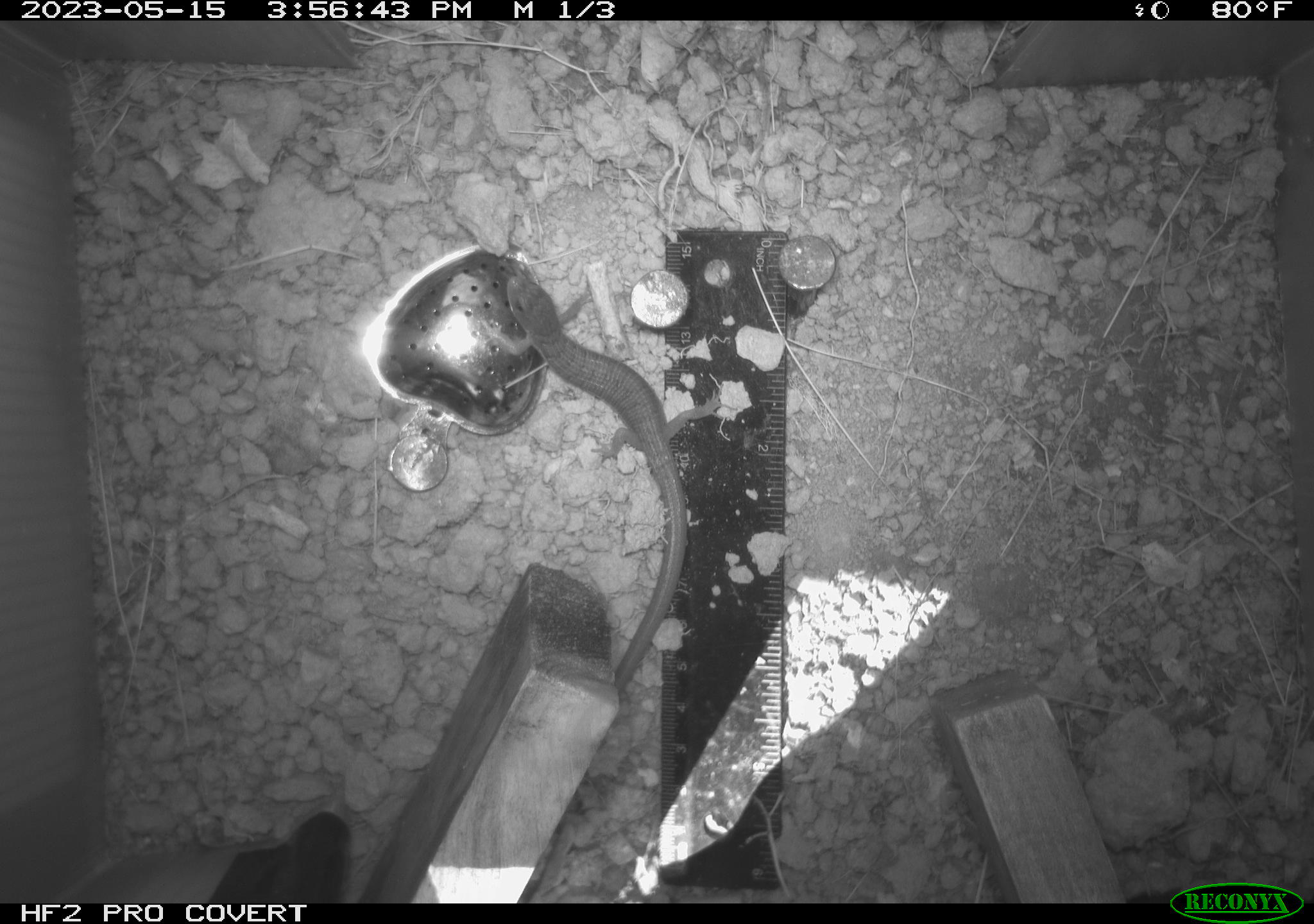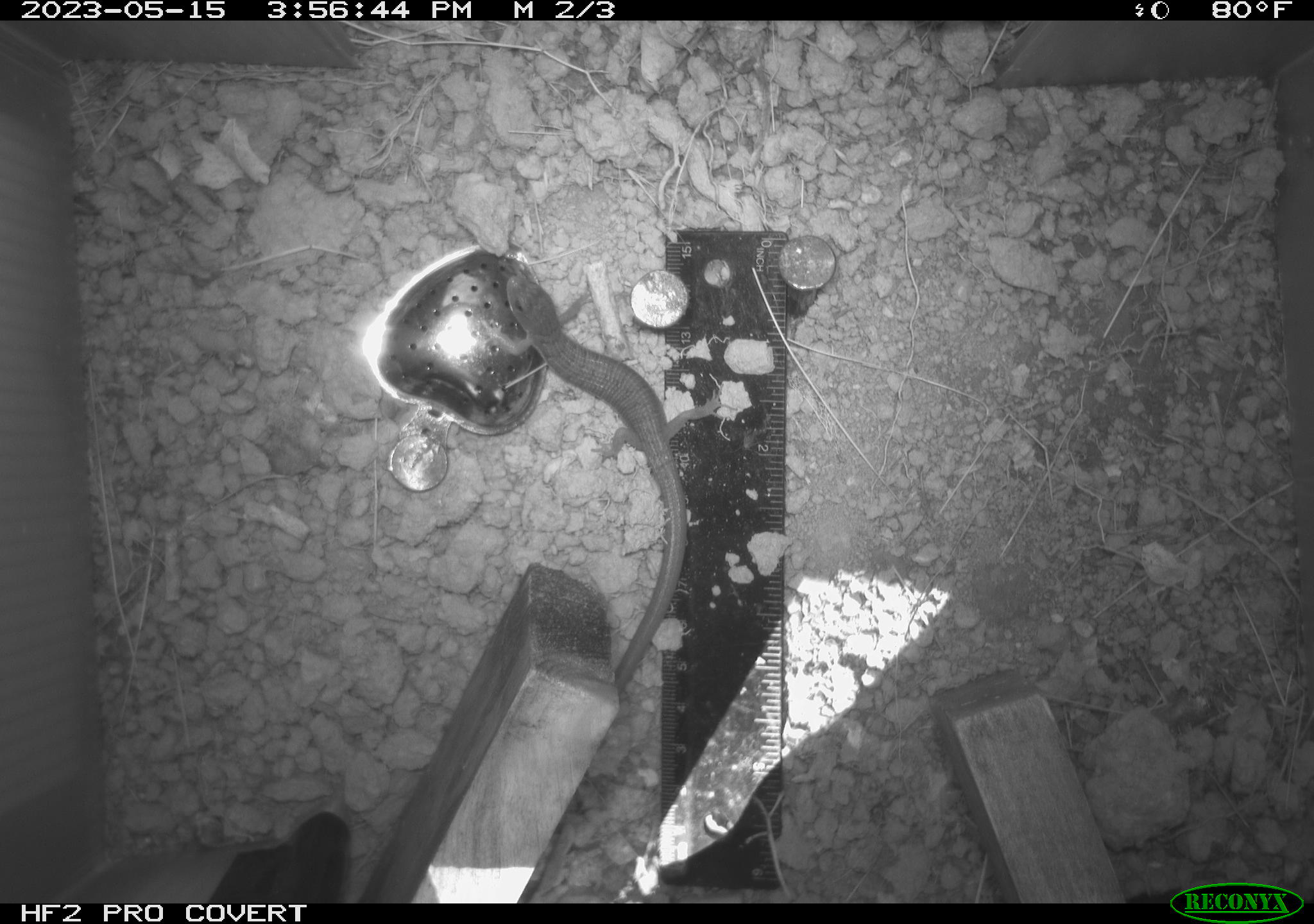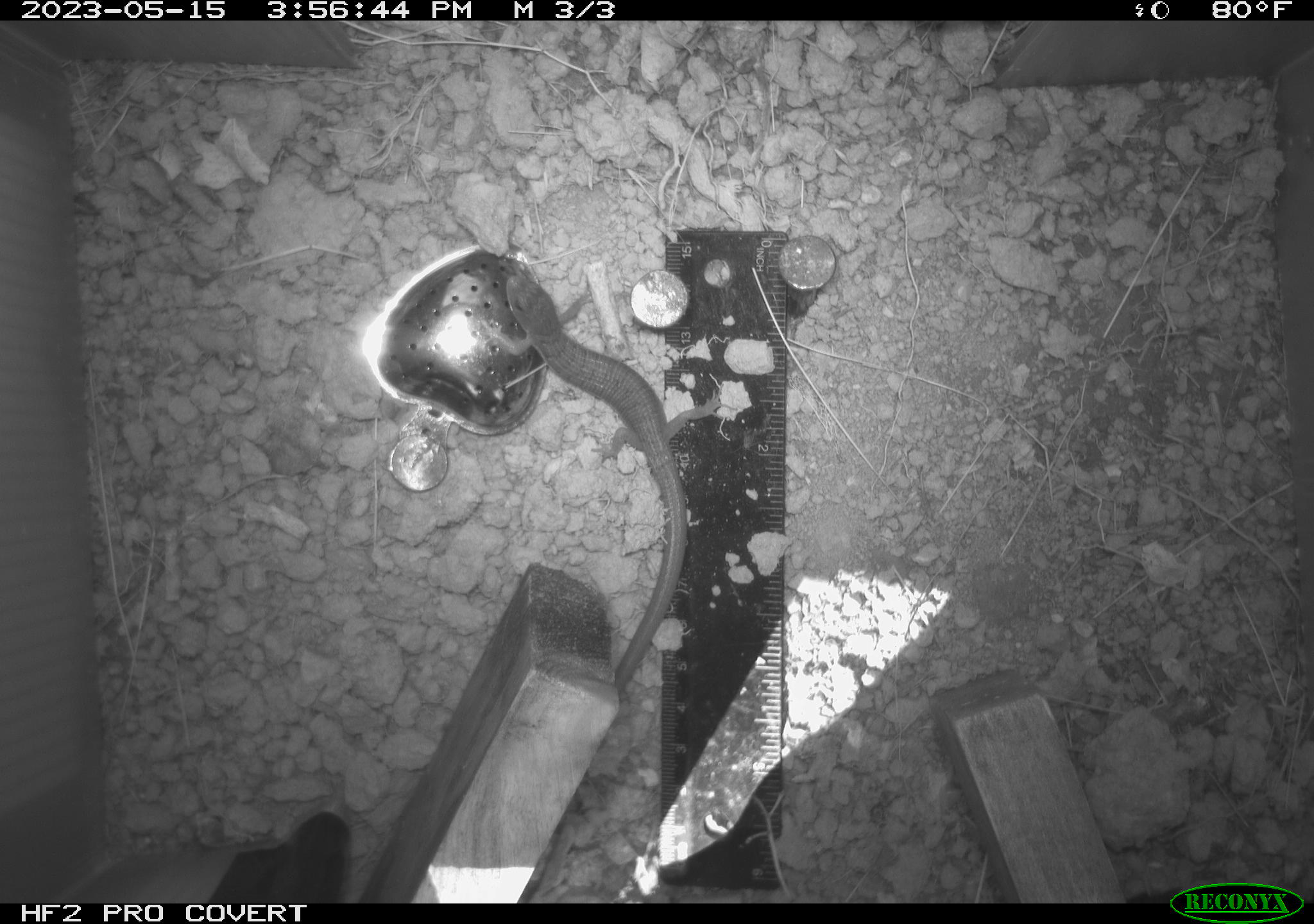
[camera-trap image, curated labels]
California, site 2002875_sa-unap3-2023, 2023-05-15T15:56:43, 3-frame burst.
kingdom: Animalia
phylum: Chordata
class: Reptilia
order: Squamata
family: Anguidae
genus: Elgaria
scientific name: Elgaria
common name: alligator lizards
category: elgaria species